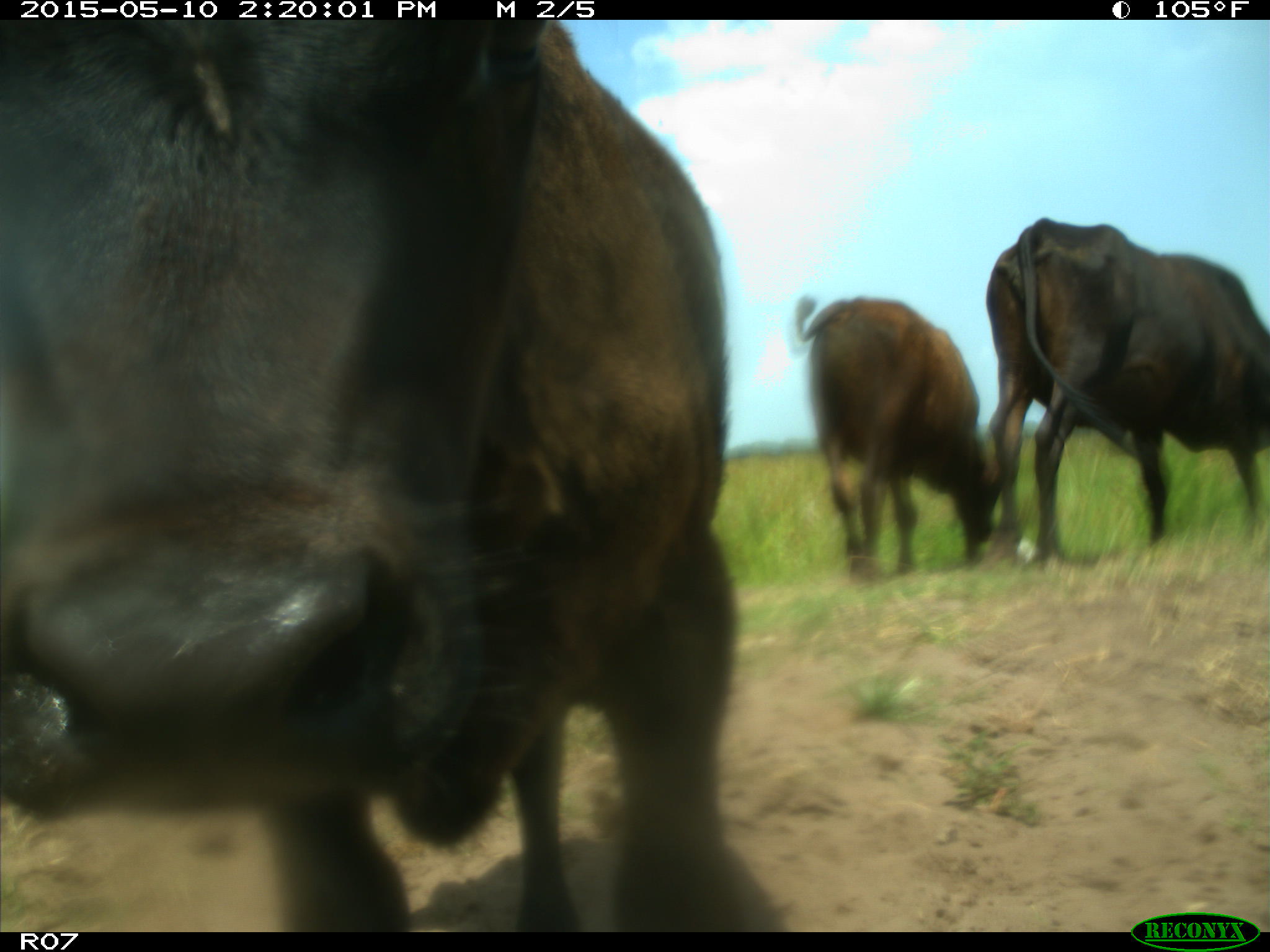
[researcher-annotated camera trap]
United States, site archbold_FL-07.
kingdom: Animalia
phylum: Chordata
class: Mammalia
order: Artiodactyla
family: Bovidae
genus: Bos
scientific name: Bos taurus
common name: domestic cow